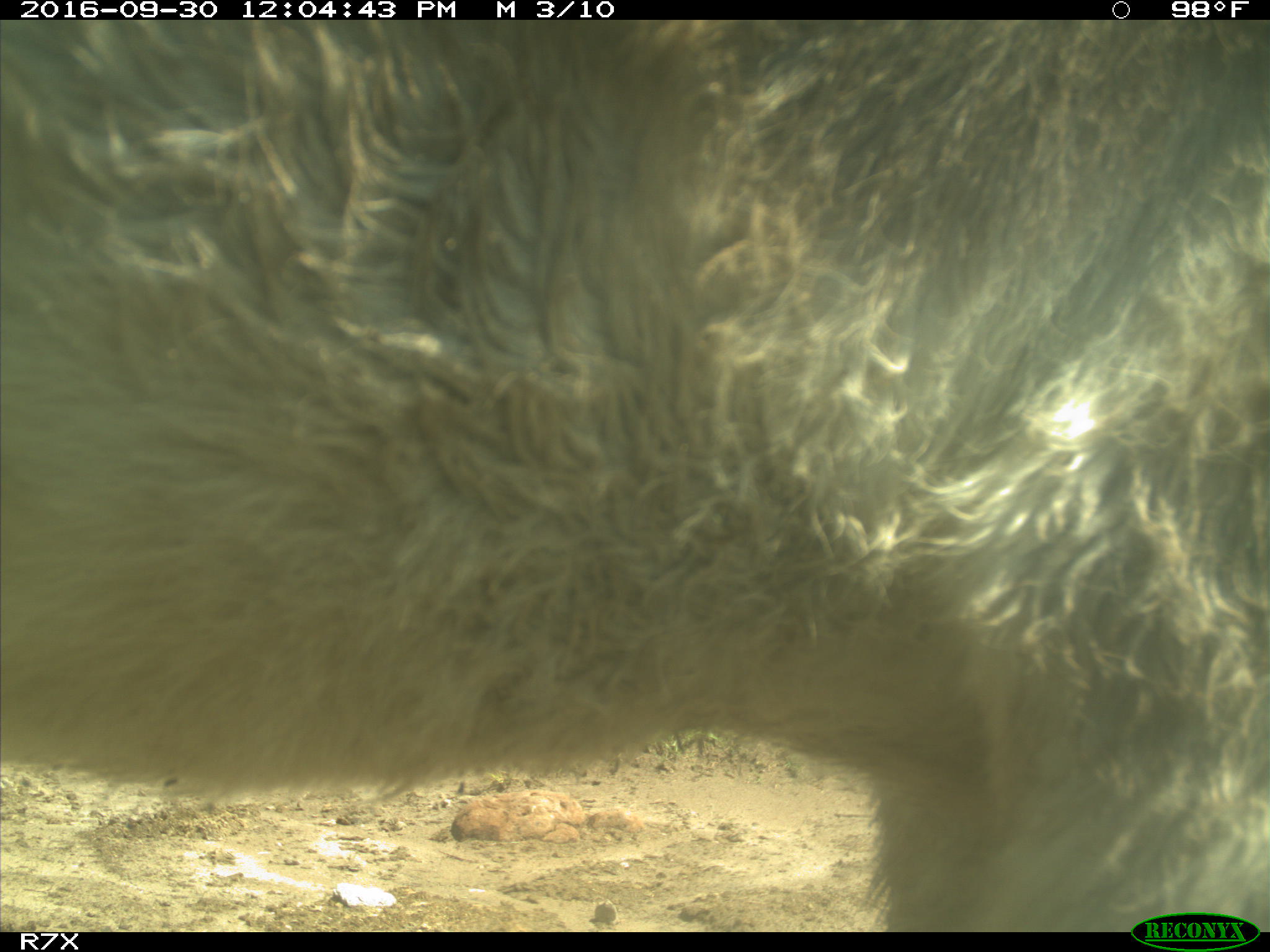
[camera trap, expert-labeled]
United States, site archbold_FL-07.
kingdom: Animalia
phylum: Chordata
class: Mammalia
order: Perissodactyla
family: Equidae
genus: Equus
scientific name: Equus africanus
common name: african wild ass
Equus africanus (african wild ass).